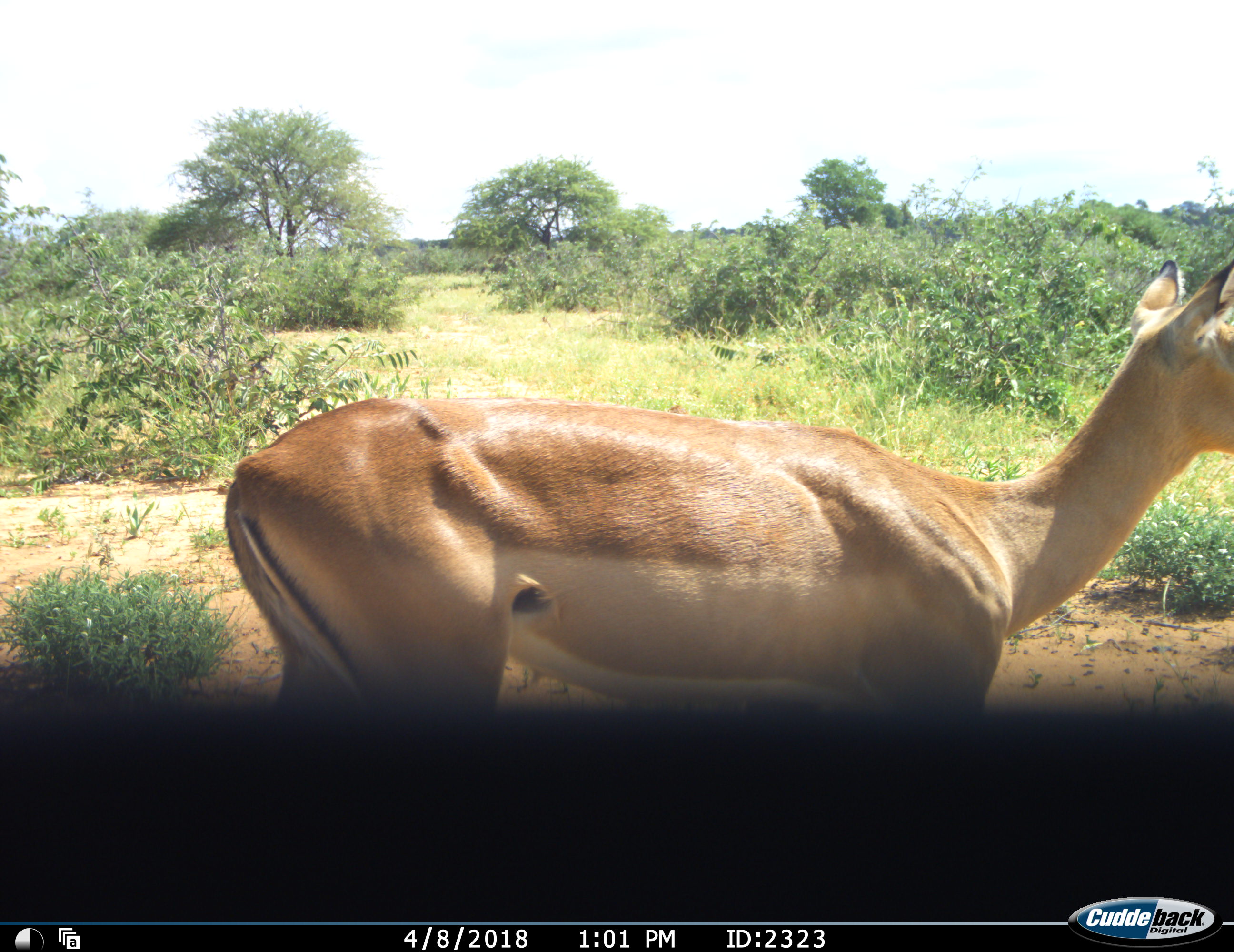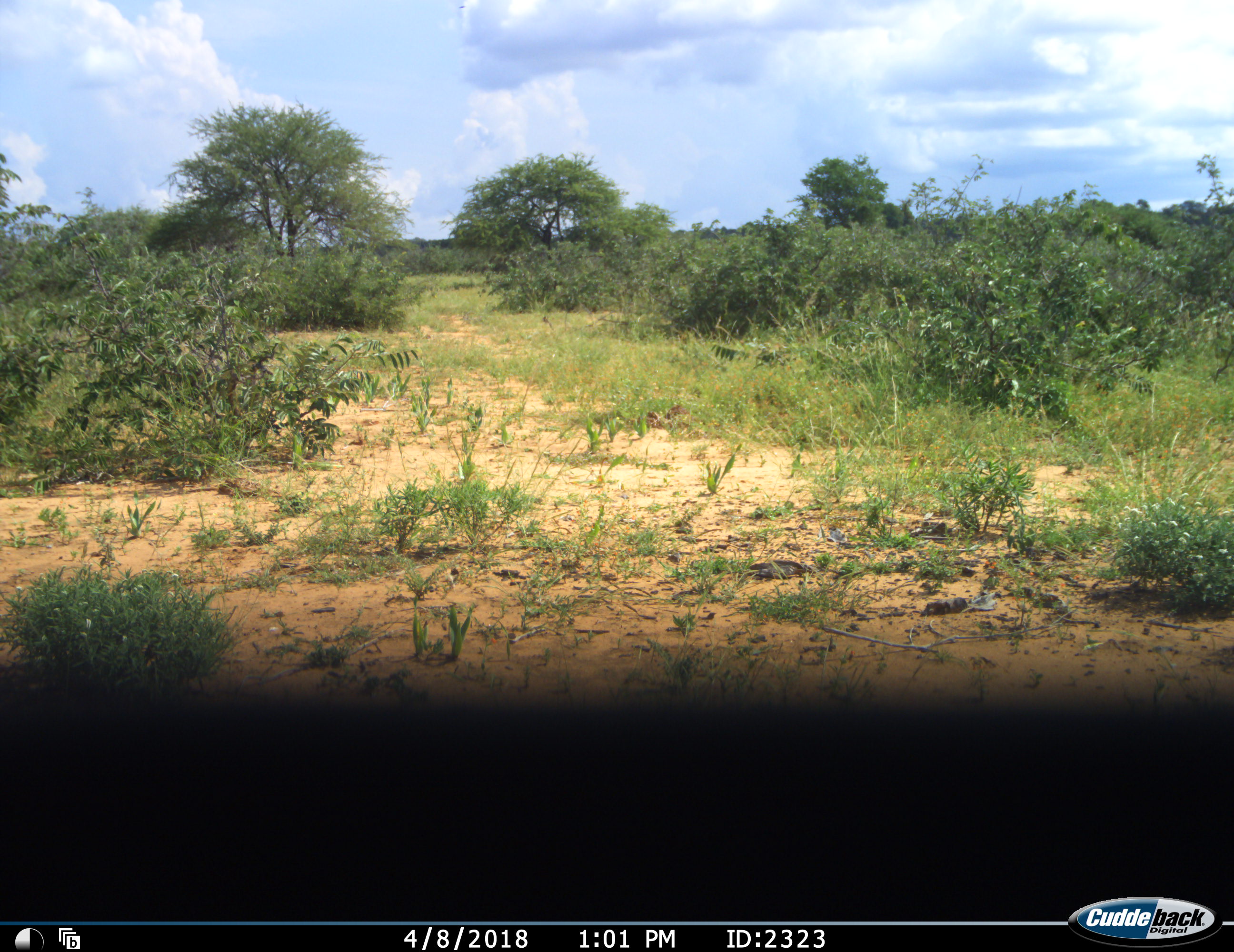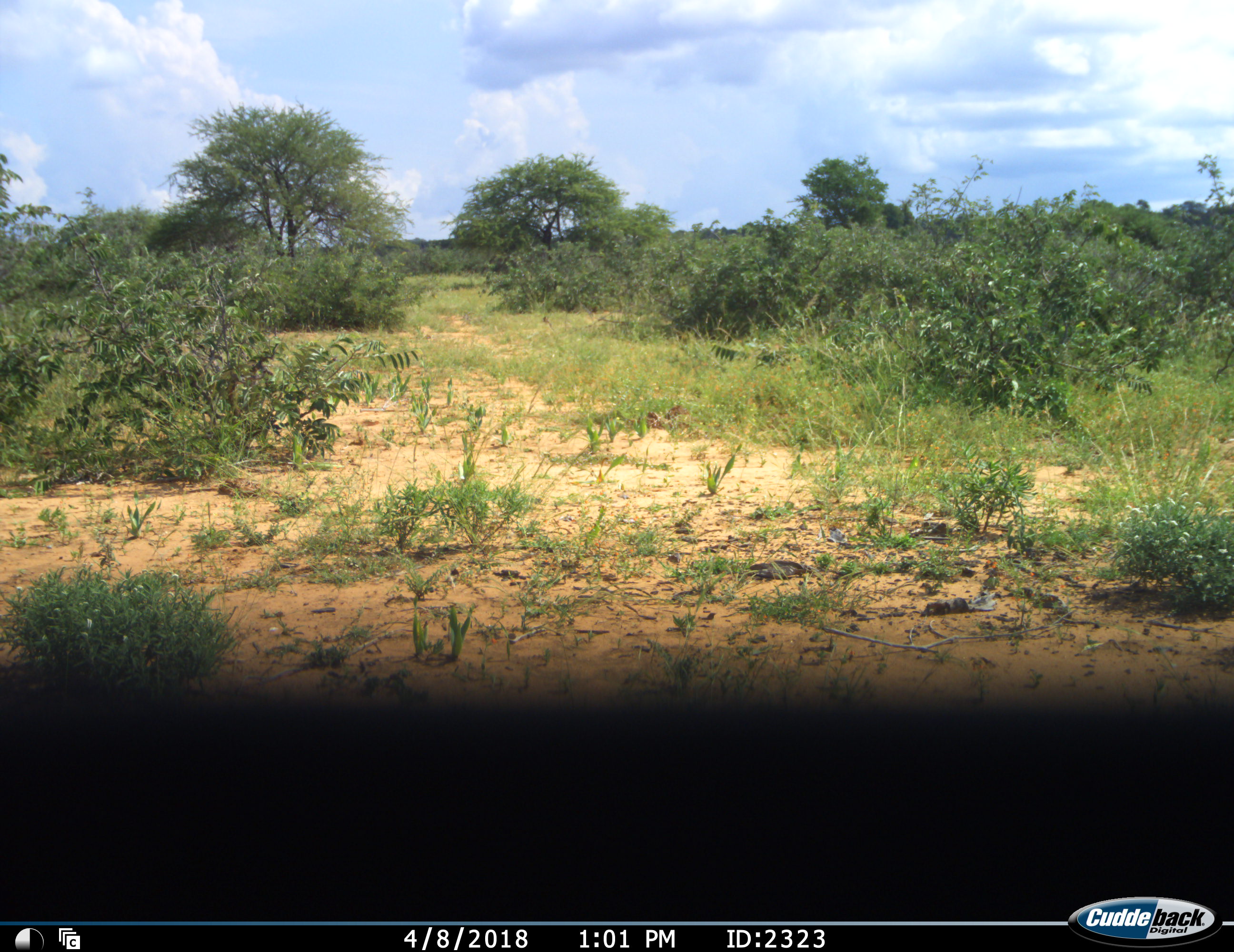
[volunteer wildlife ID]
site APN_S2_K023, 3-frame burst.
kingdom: Animalia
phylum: Chordata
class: Mammalia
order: Artiodactyla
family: Bovidae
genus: Aepyceros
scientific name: Aepyceros melampus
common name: impala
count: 1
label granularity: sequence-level